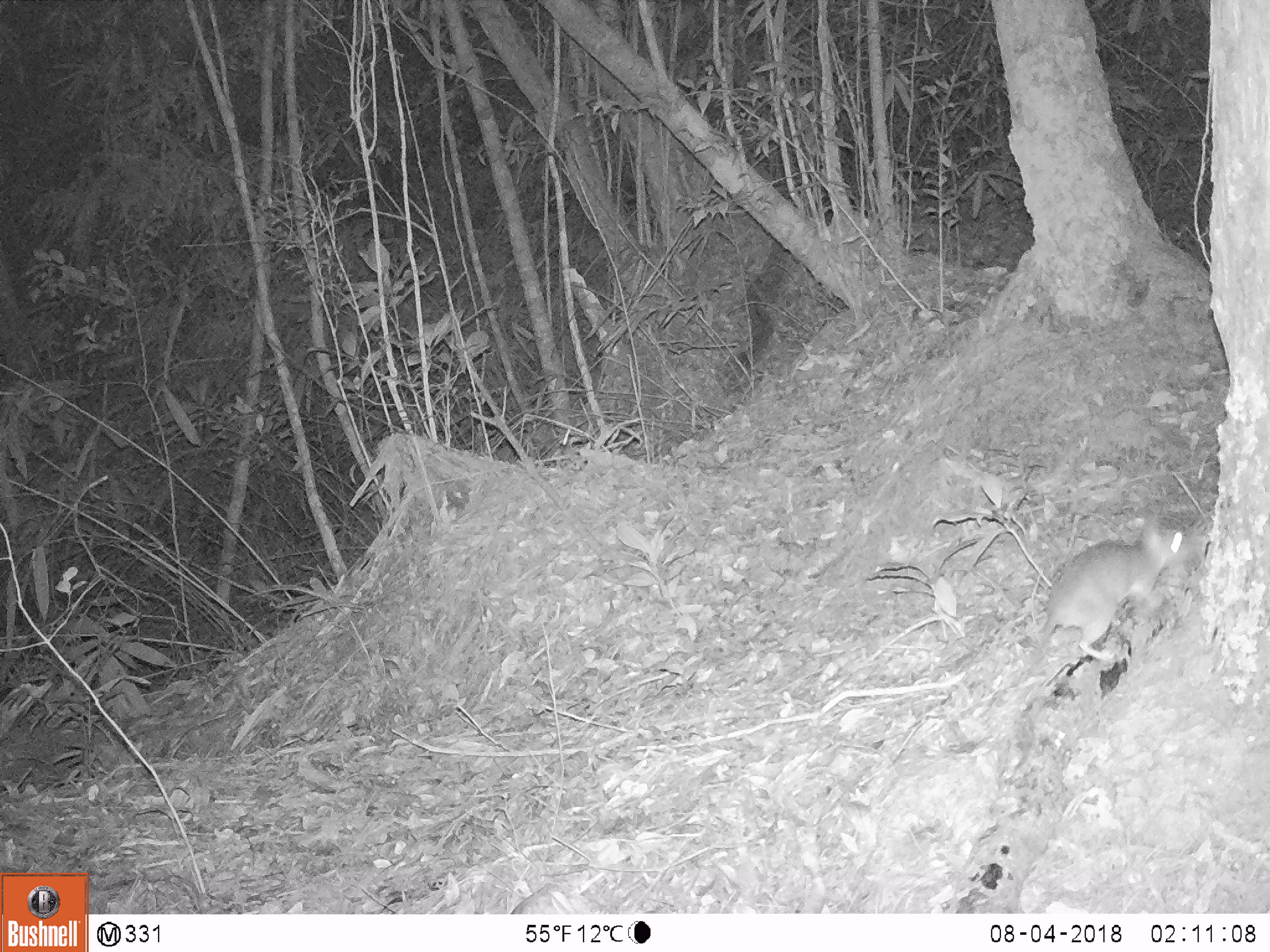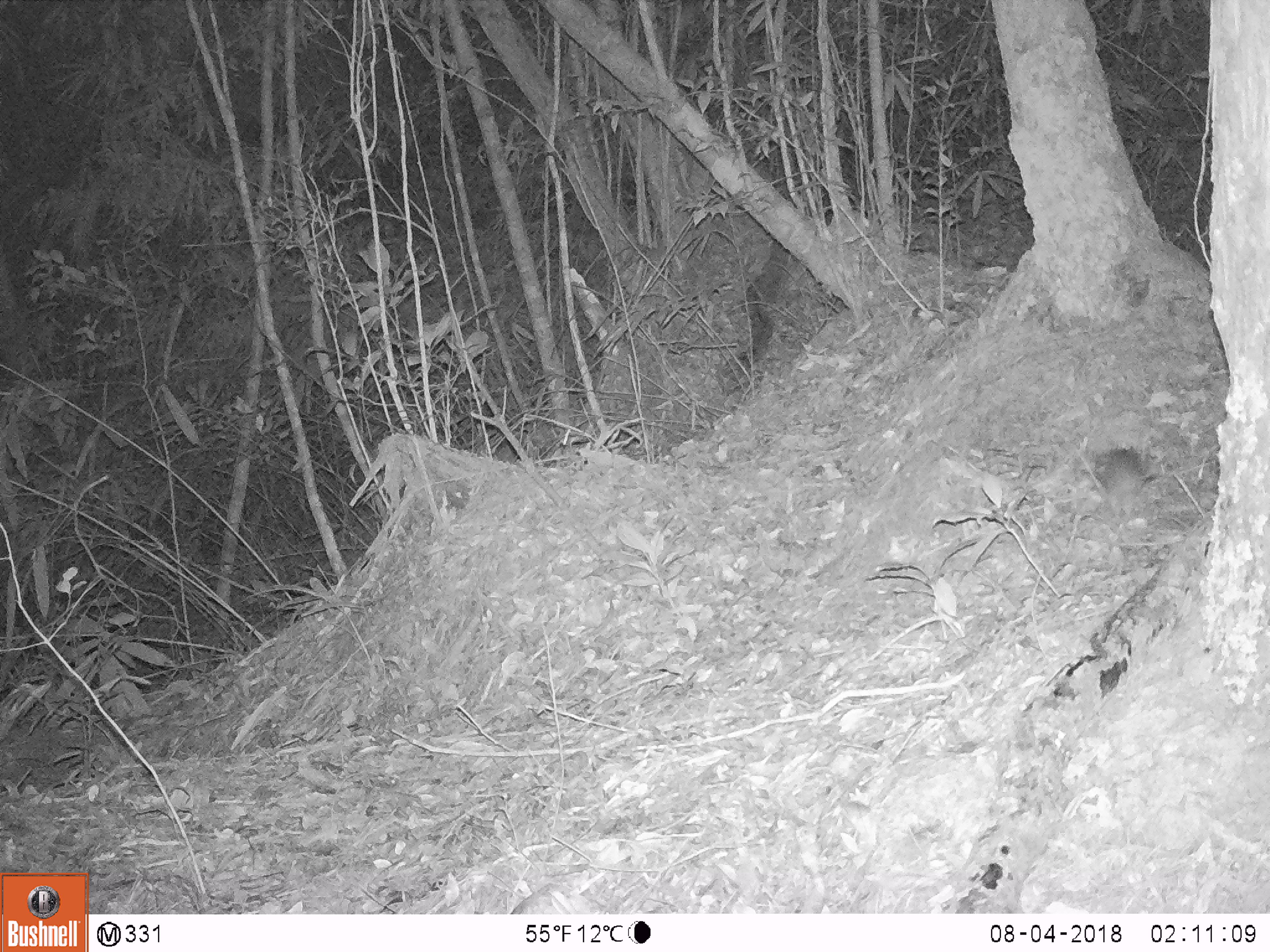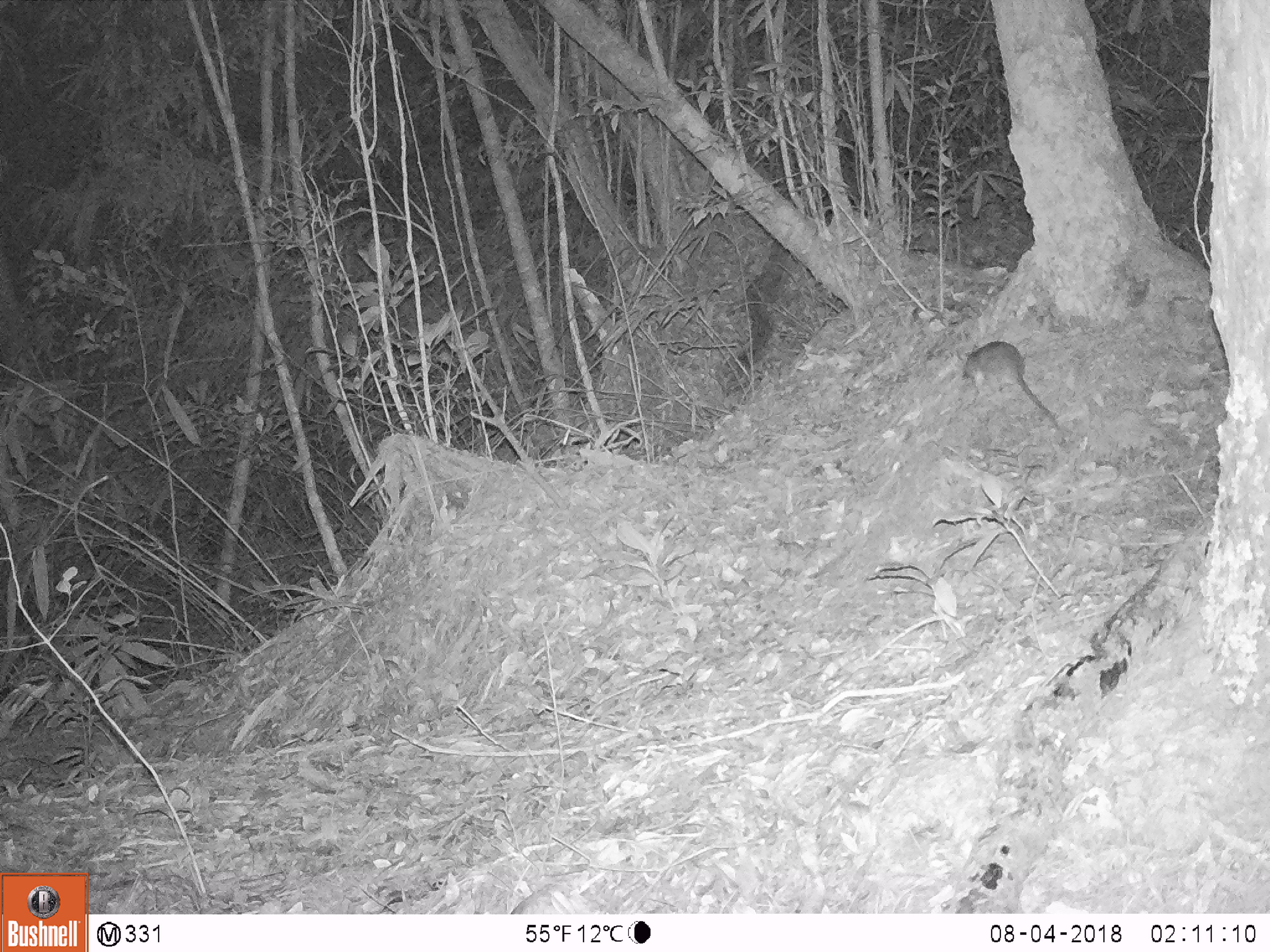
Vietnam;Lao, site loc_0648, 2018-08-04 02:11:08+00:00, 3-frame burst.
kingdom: Animalia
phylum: Chordata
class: Mammalia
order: Rodentia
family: Muridae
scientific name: Muridae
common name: old-world mice and rats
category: unidentified murid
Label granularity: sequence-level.